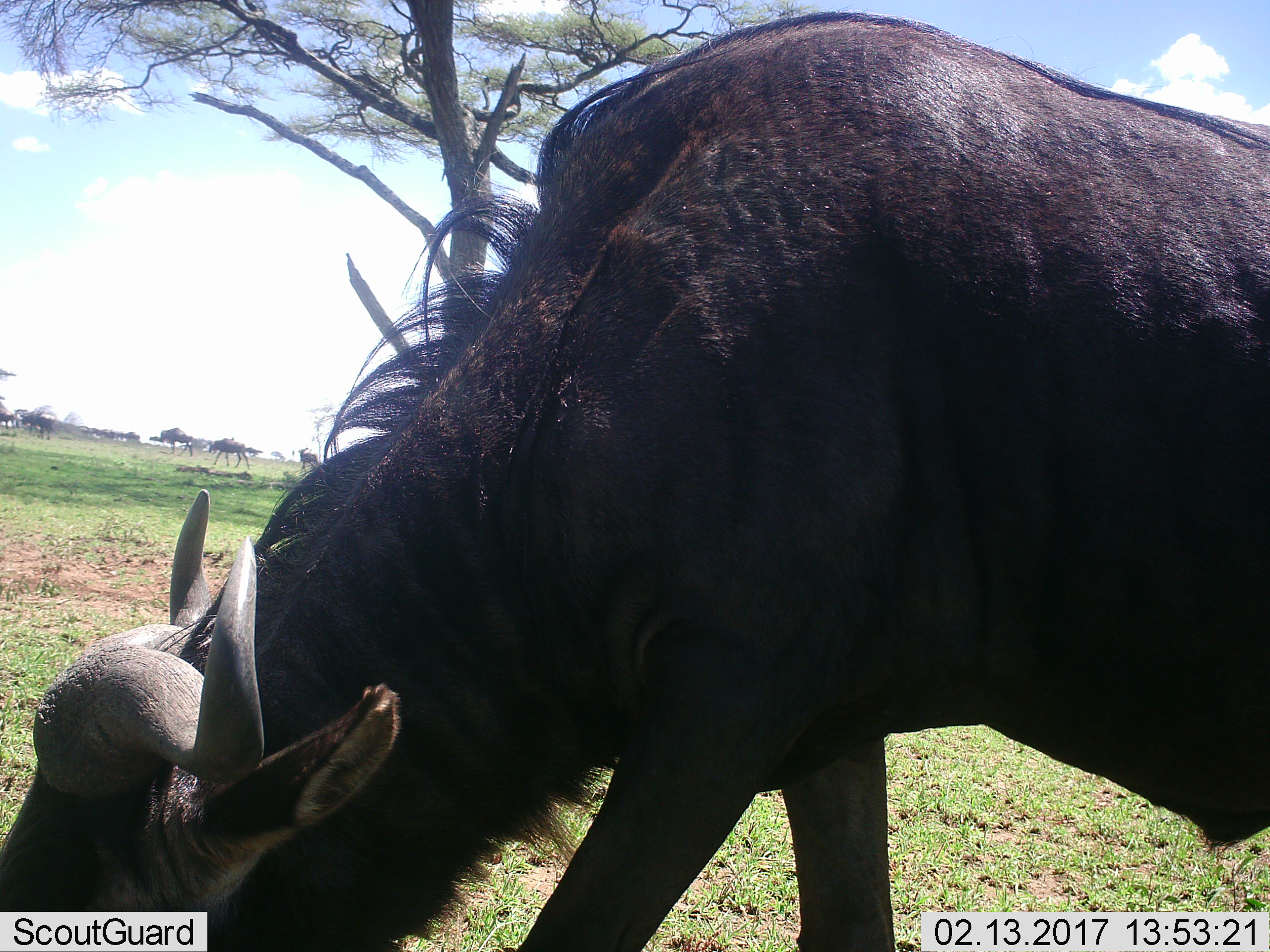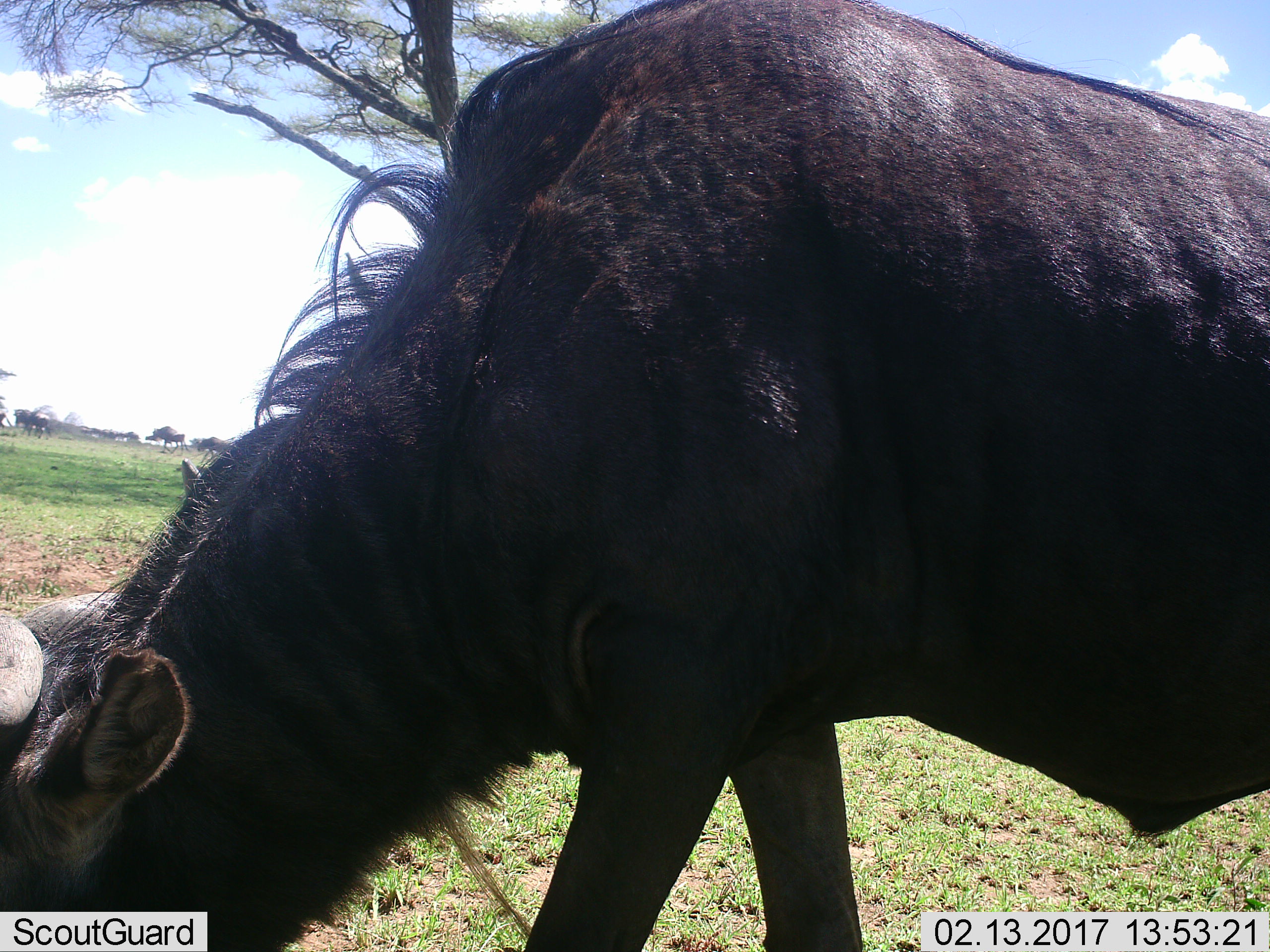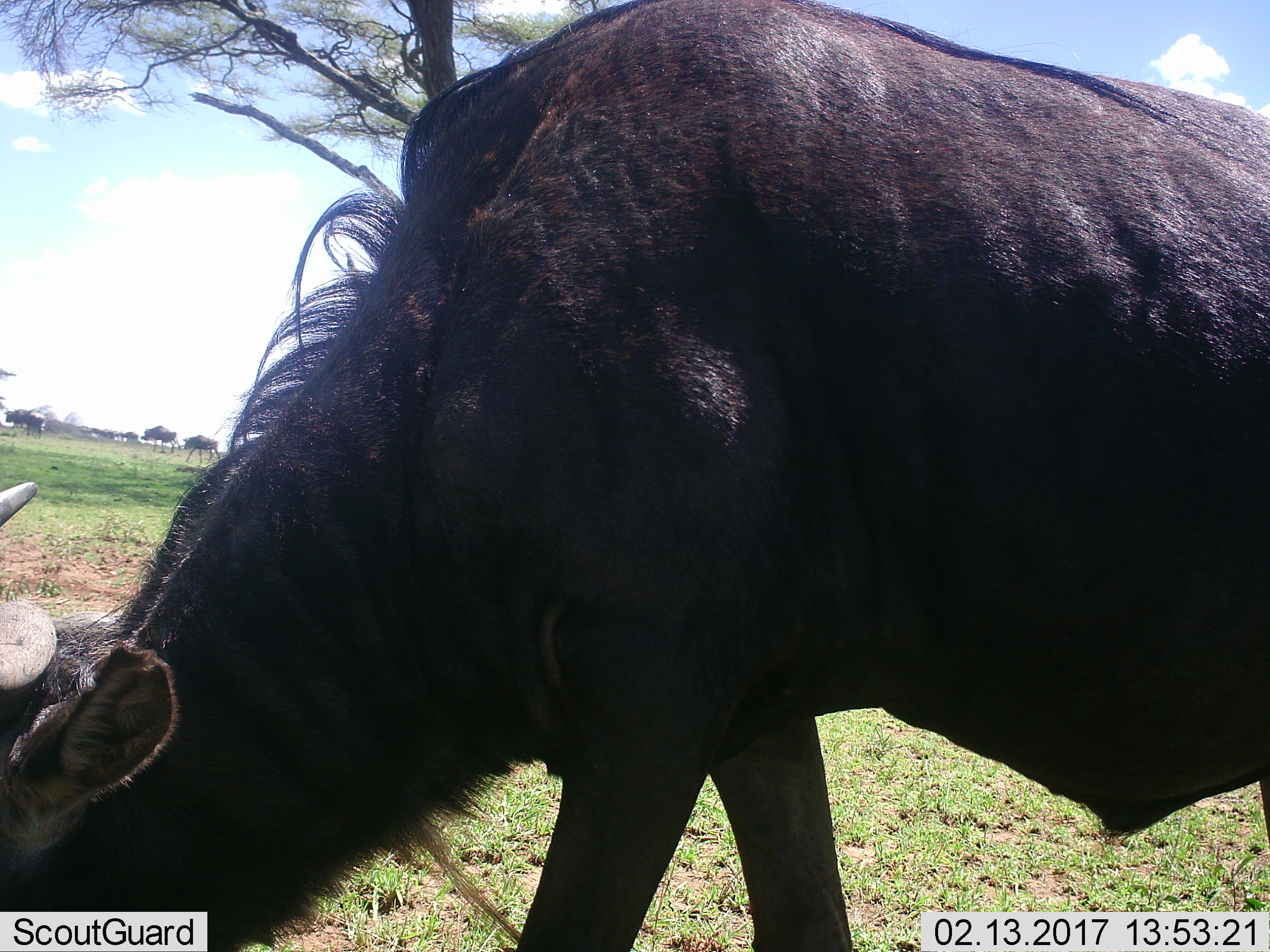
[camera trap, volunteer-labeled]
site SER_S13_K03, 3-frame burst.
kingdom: Animalia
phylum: Chordata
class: Mammalia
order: Artiodactyla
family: Bovidae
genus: Connochaetes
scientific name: Connochaetes taurinus taurinus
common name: blue wildebeest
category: wildebeestblue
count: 6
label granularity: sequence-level